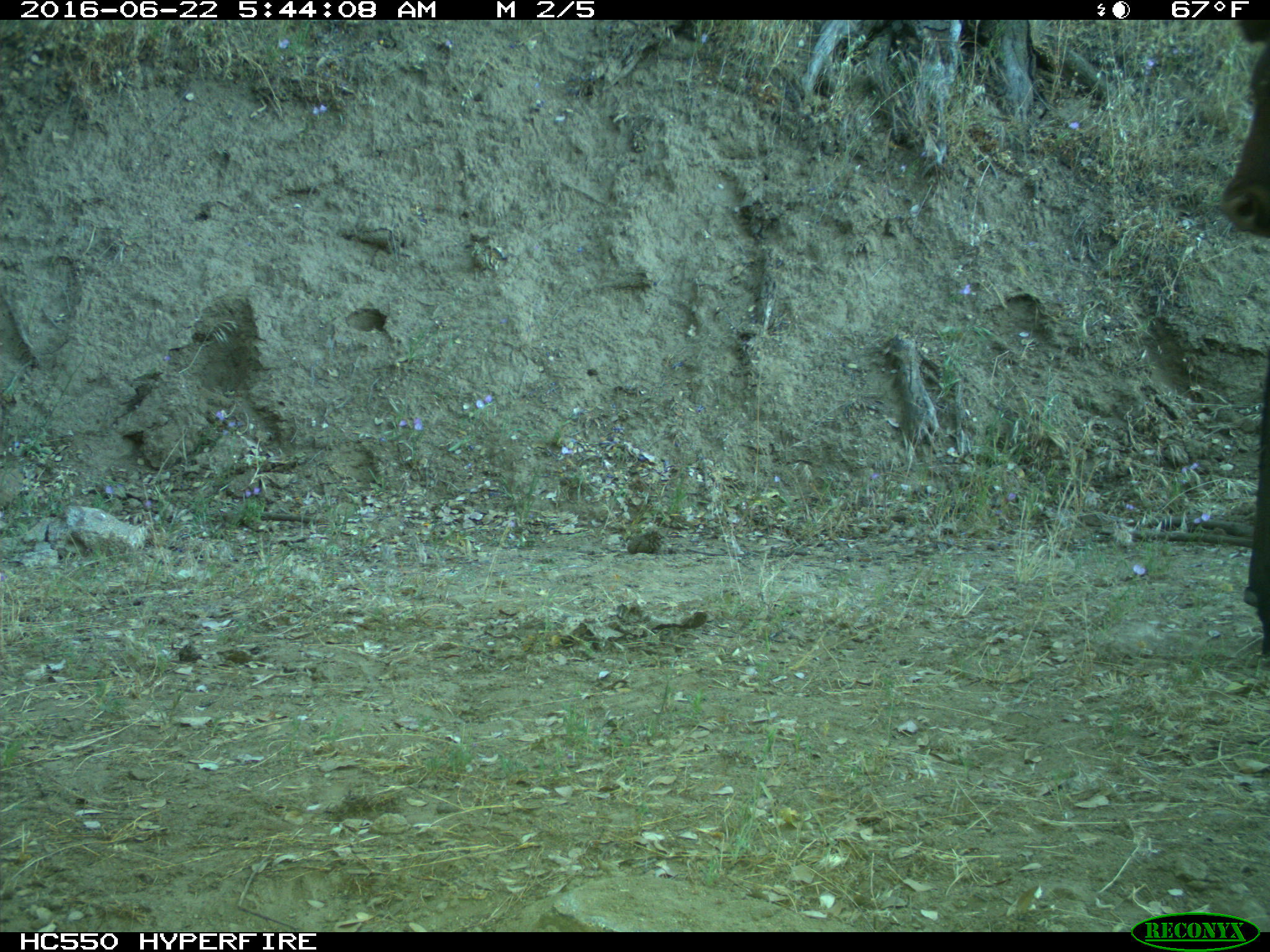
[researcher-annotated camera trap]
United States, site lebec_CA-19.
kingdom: Animalia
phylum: Chordata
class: Mammalia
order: Artiodactyla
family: Bovidae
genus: Bos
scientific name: Bos taurus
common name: domestic cow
Bos taurus (domestic cow).